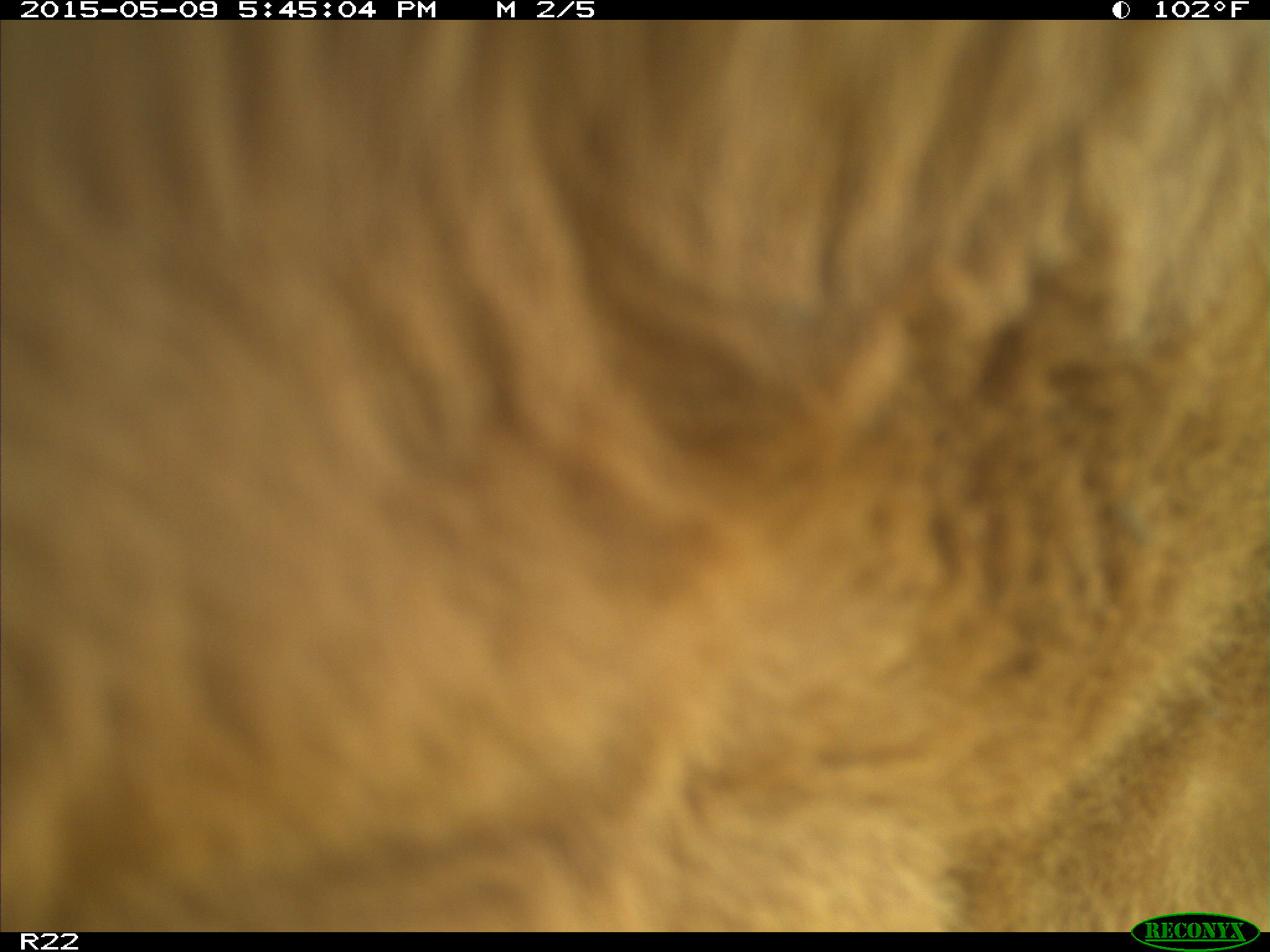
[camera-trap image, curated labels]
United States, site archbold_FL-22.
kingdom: Animalia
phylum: Chordata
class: Mammalia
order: Artiodactyla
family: Bovidae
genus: Bos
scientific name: Bos taurus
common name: domestic cow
Bos taurus (domestic cow).